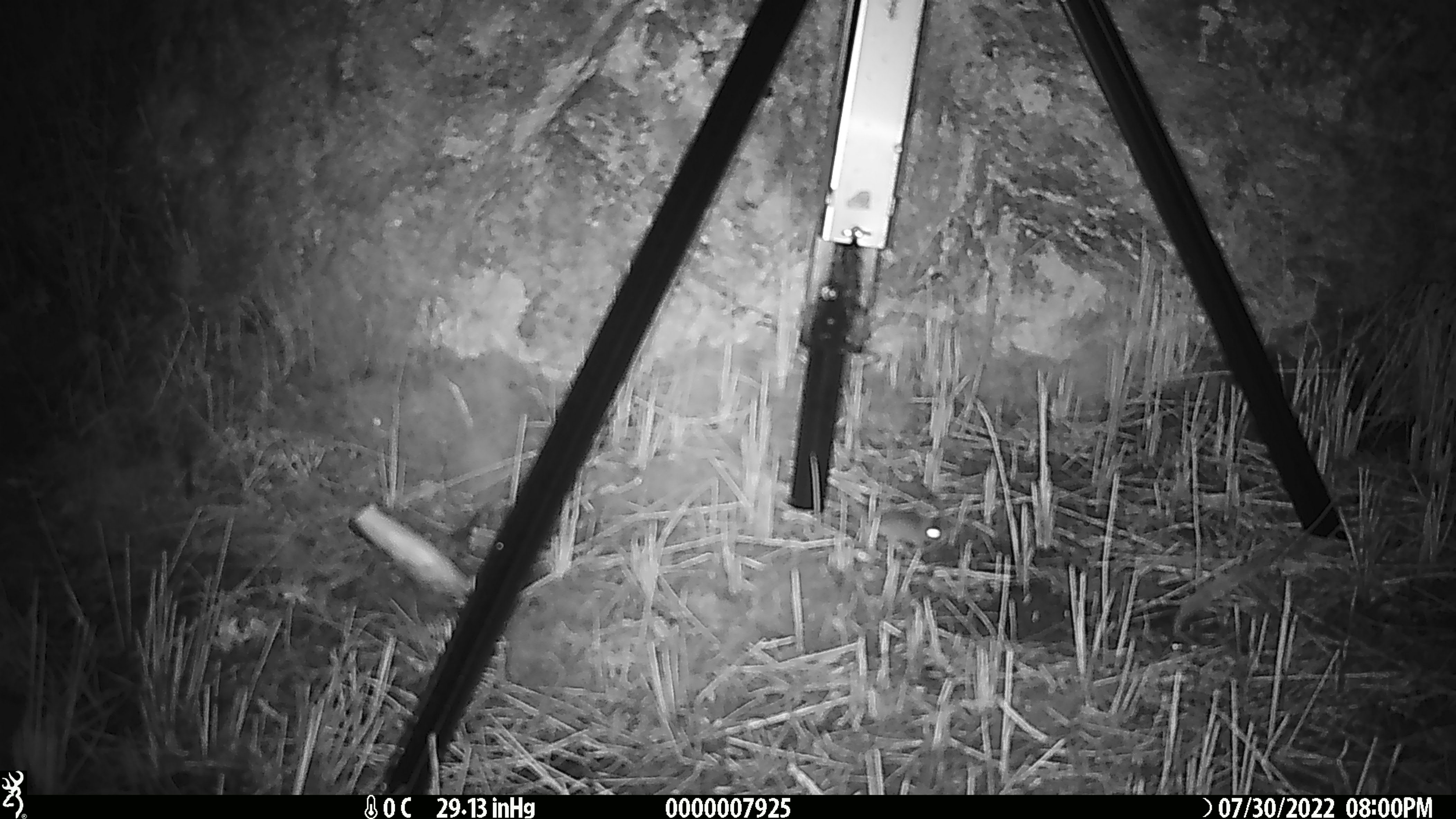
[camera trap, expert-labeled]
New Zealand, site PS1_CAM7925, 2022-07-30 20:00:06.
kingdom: Animalia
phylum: Chordata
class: Mammalia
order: Rodentia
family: Muridae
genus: Mus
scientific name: Mus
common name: mouse